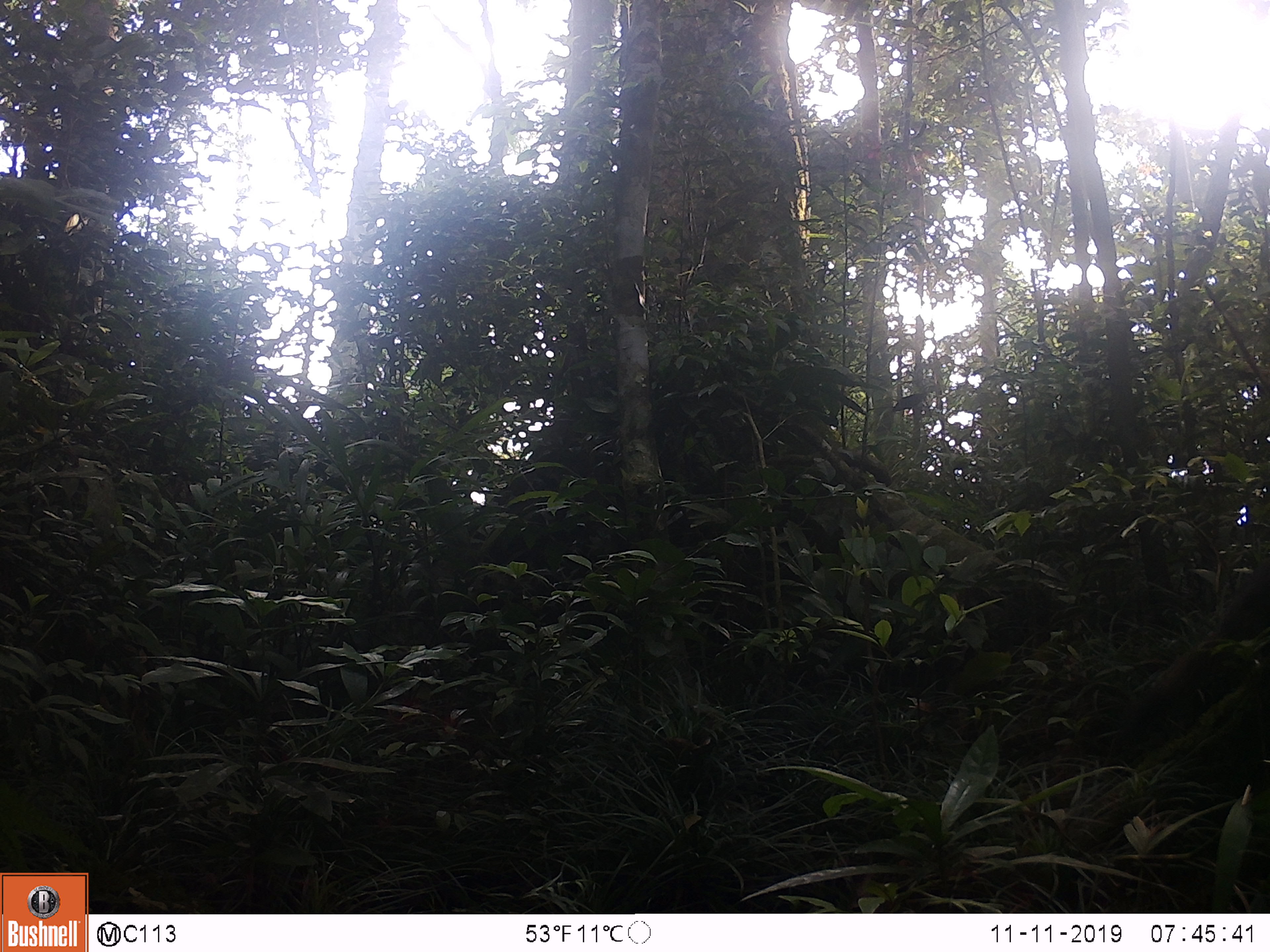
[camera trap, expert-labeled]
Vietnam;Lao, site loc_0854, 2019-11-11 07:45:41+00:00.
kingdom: Animalia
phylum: Chordata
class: Mammalia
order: Rodentia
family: Sciuridae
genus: Sciurus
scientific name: Sciurus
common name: squirrel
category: unidentified squirrel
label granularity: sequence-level